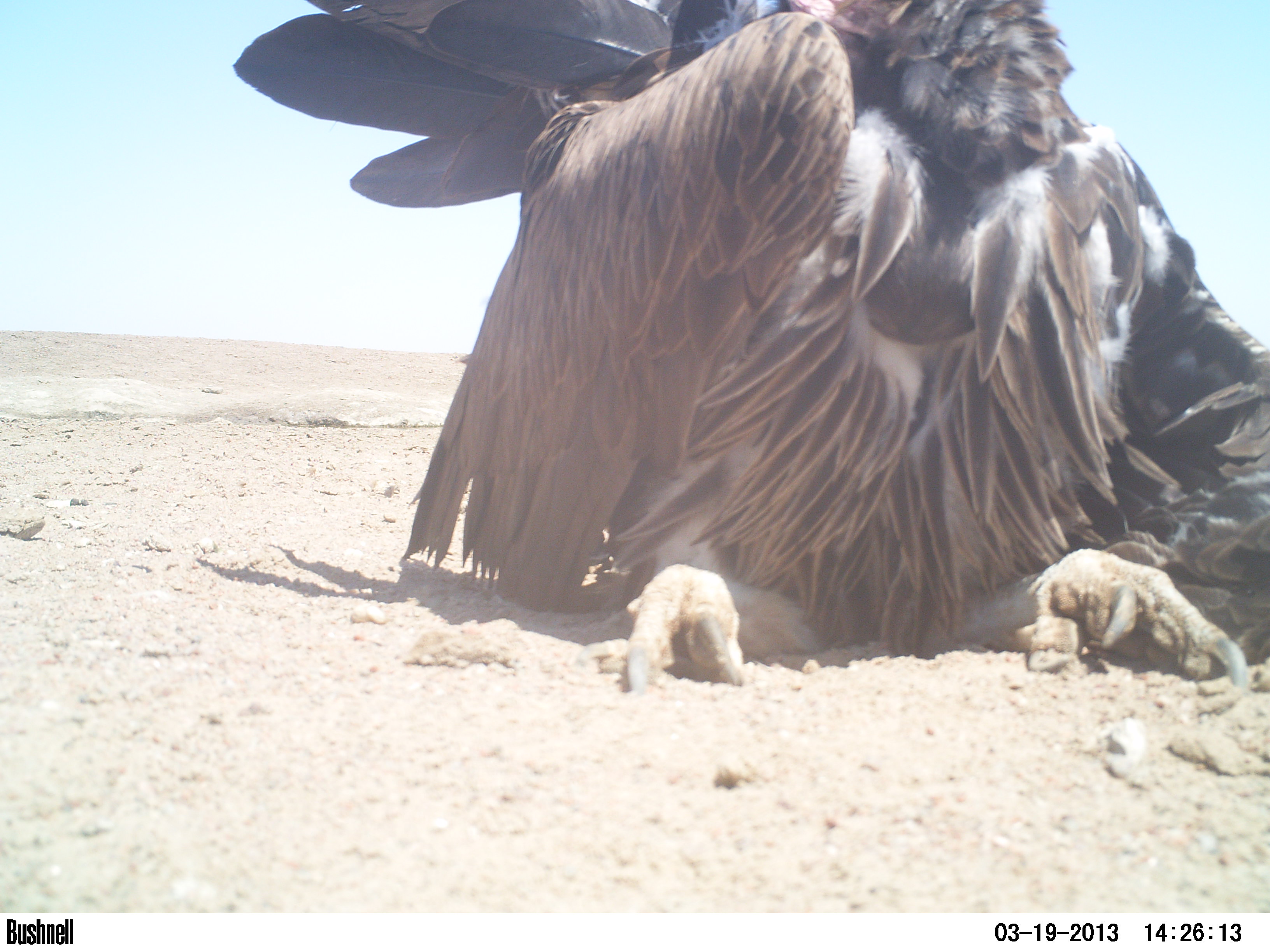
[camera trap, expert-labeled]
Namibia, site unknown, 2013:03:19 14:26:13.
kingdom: Animalia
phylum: Chordata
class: Aves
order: Accipitriformes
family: Accipitridae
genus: Torgos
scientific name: Torgos tracheliotos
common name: lappet-faced vulture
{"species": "Torgos tracheliotos (lappet-faced vulture)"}